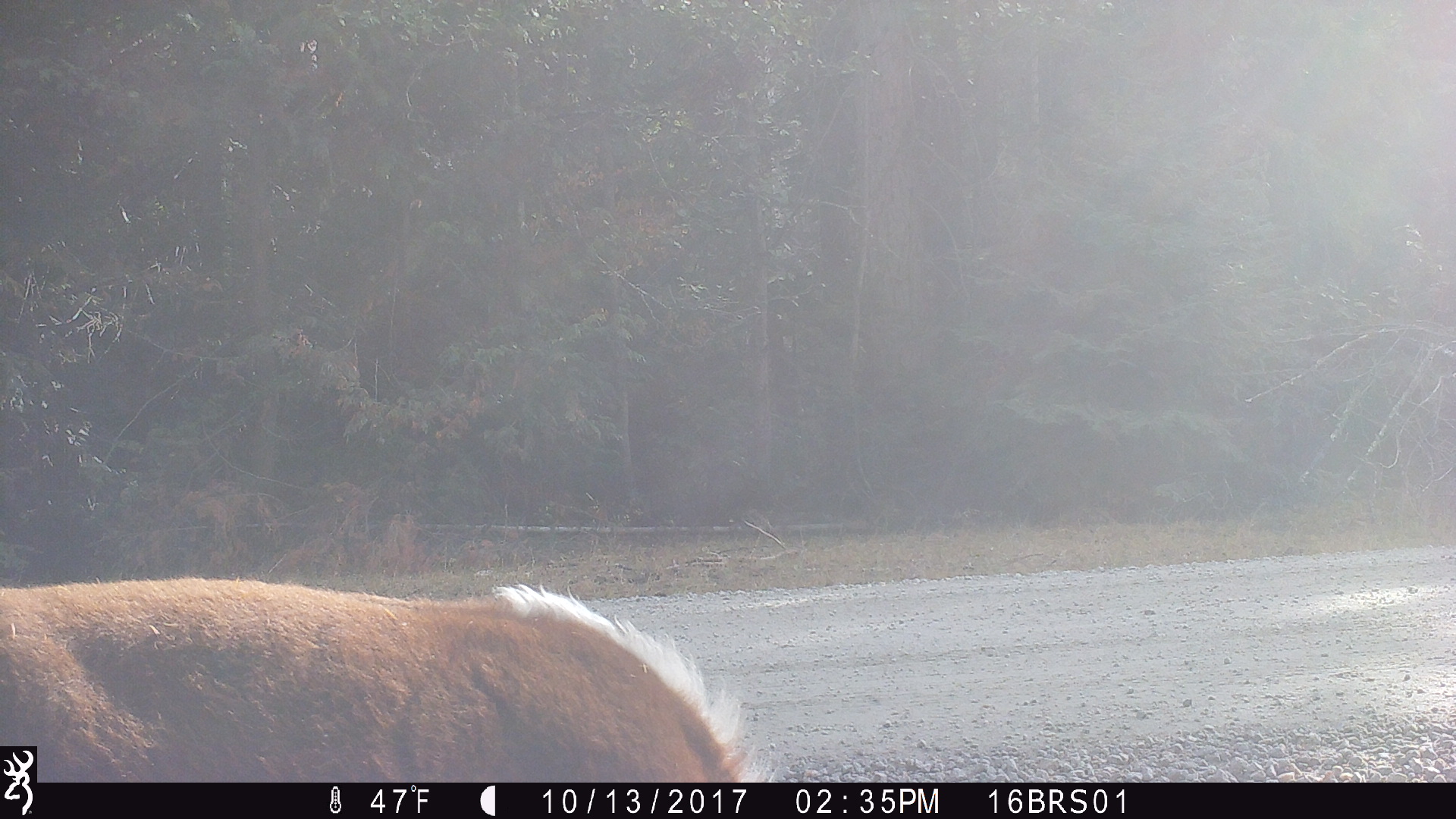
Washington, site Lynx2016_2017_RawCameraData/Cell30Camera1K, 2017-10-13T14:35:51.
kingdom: Animalia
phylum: Chordata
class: Mammalia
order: Artiodactyla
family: Bovidae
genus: Bos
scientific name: Bos taurus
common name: domestic cattle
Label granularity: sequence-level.